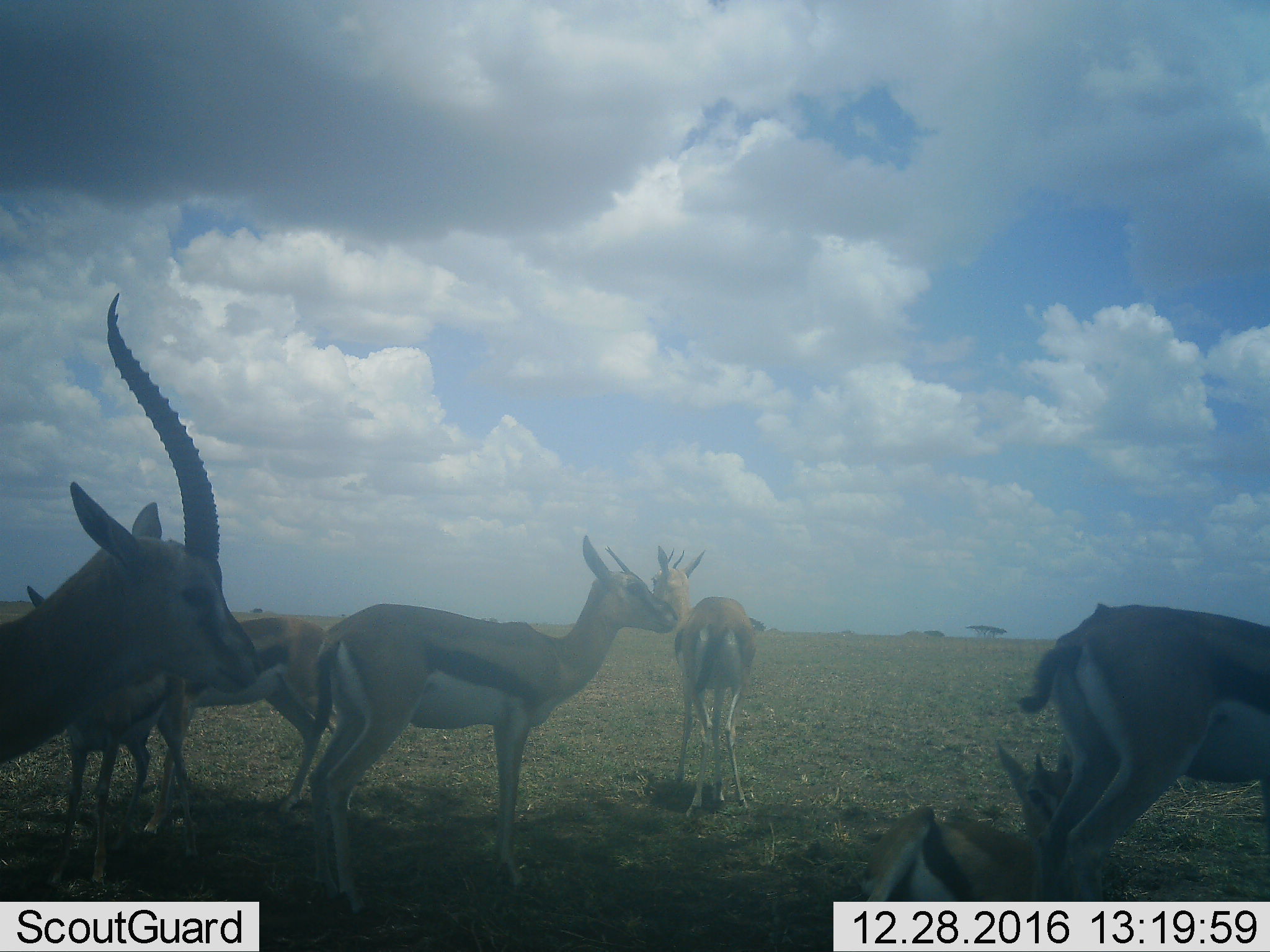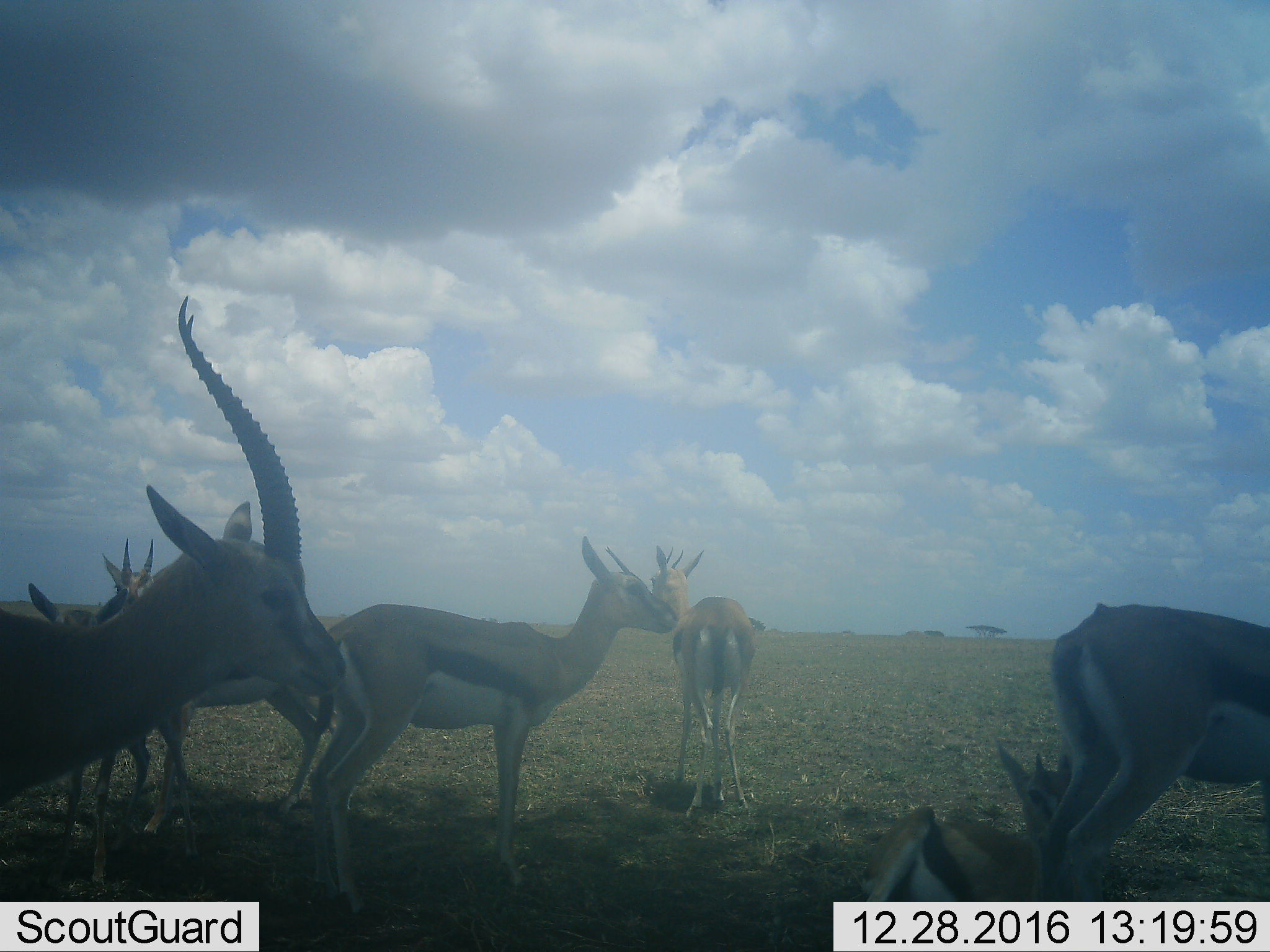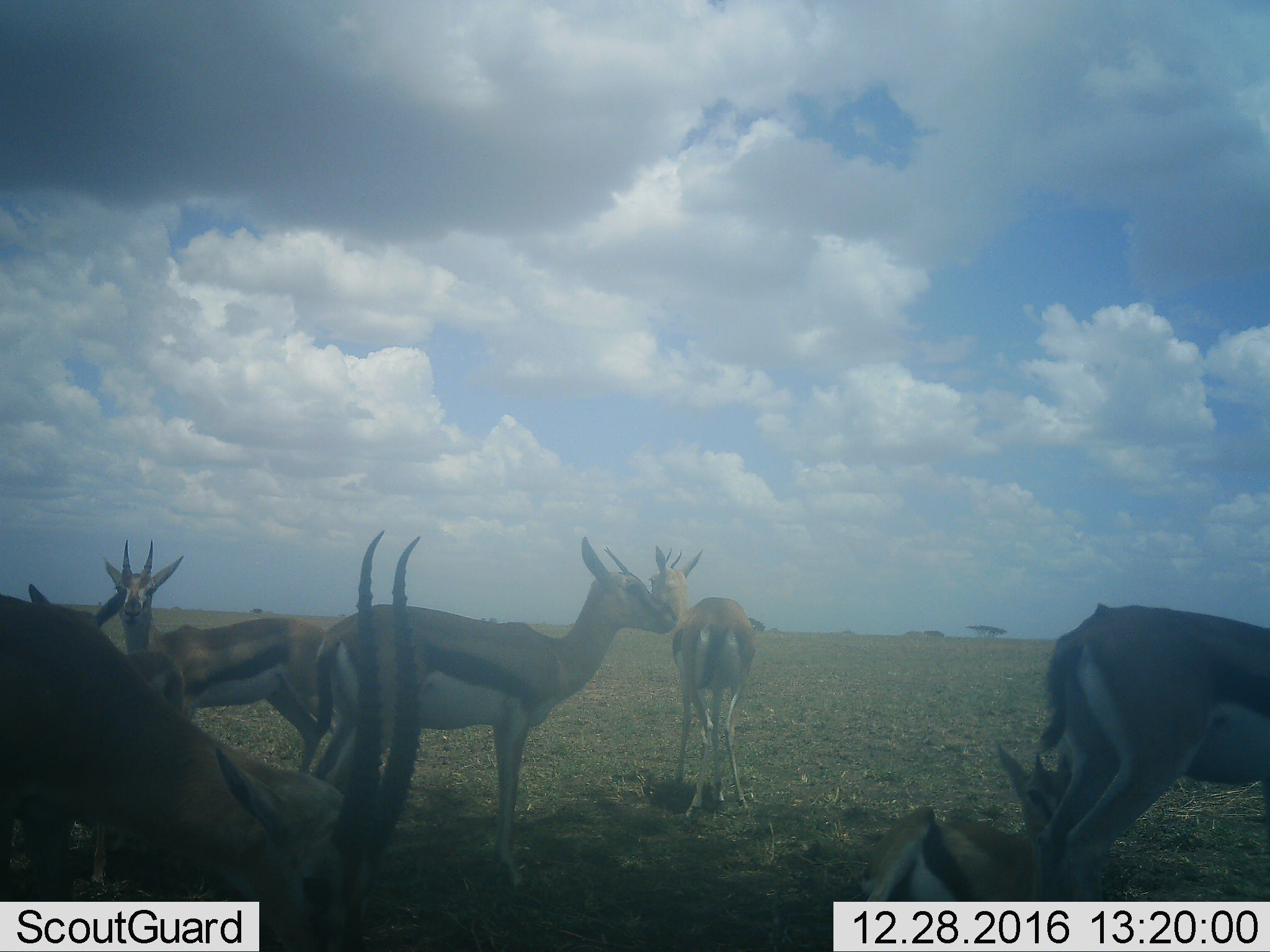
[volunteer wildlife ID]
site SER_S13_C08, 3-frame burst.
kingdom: Animalia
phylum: Chordata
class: Mammalia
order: Artiodactyla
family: Bovidae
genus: Eudorcas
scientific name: Eudorcas thomsonii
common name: thomson's gazelle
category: gazellethomsons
Gazellethomsons (thomson's gazelle) (Eudorcas thomsonii), count 7. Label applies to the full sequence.